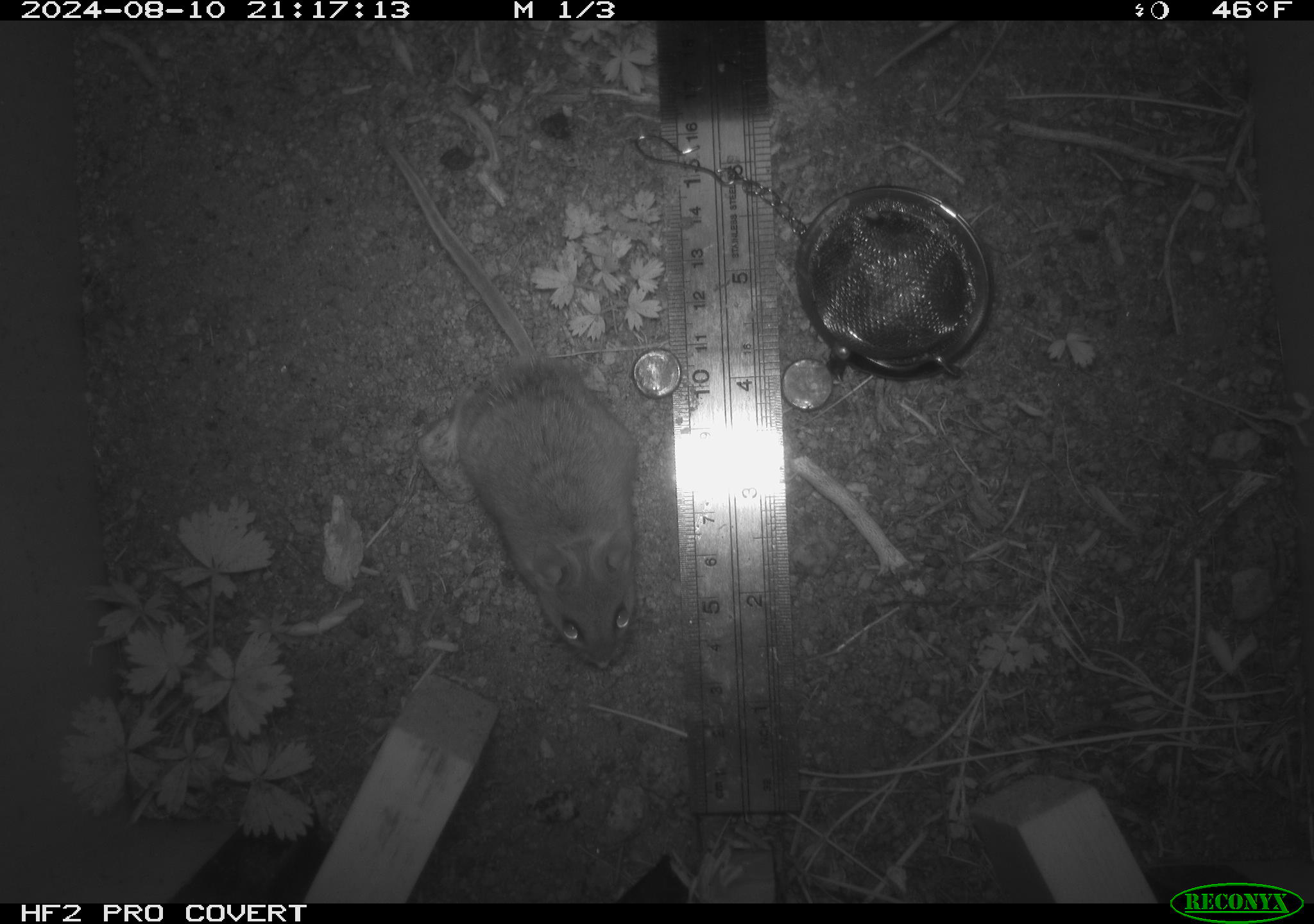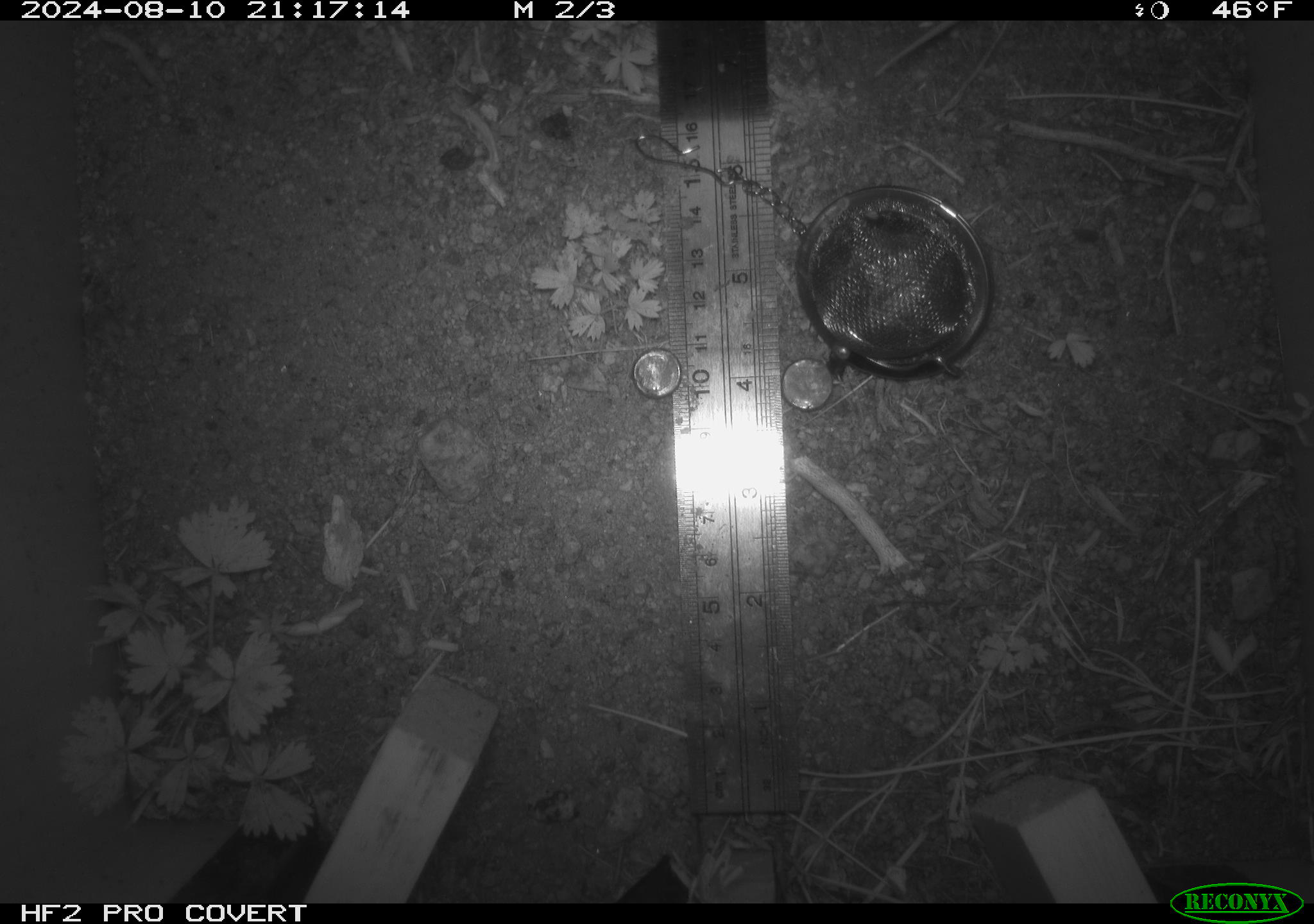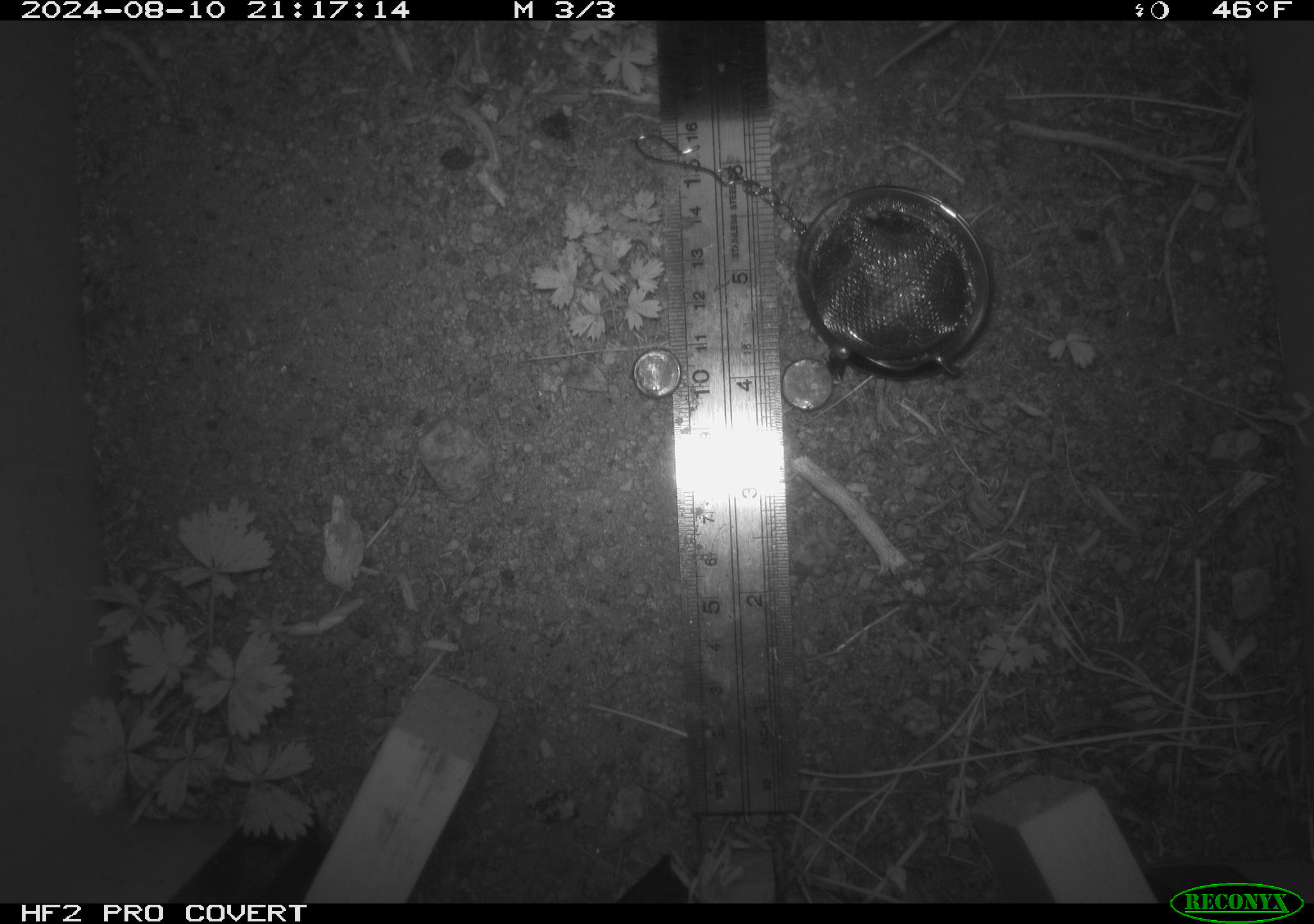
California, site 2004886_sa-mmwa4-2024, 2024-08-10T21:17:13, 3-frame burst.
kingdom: Animalia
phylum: Chordata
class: Mammalia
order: Rodentia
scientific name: Rodentia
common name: mouse species